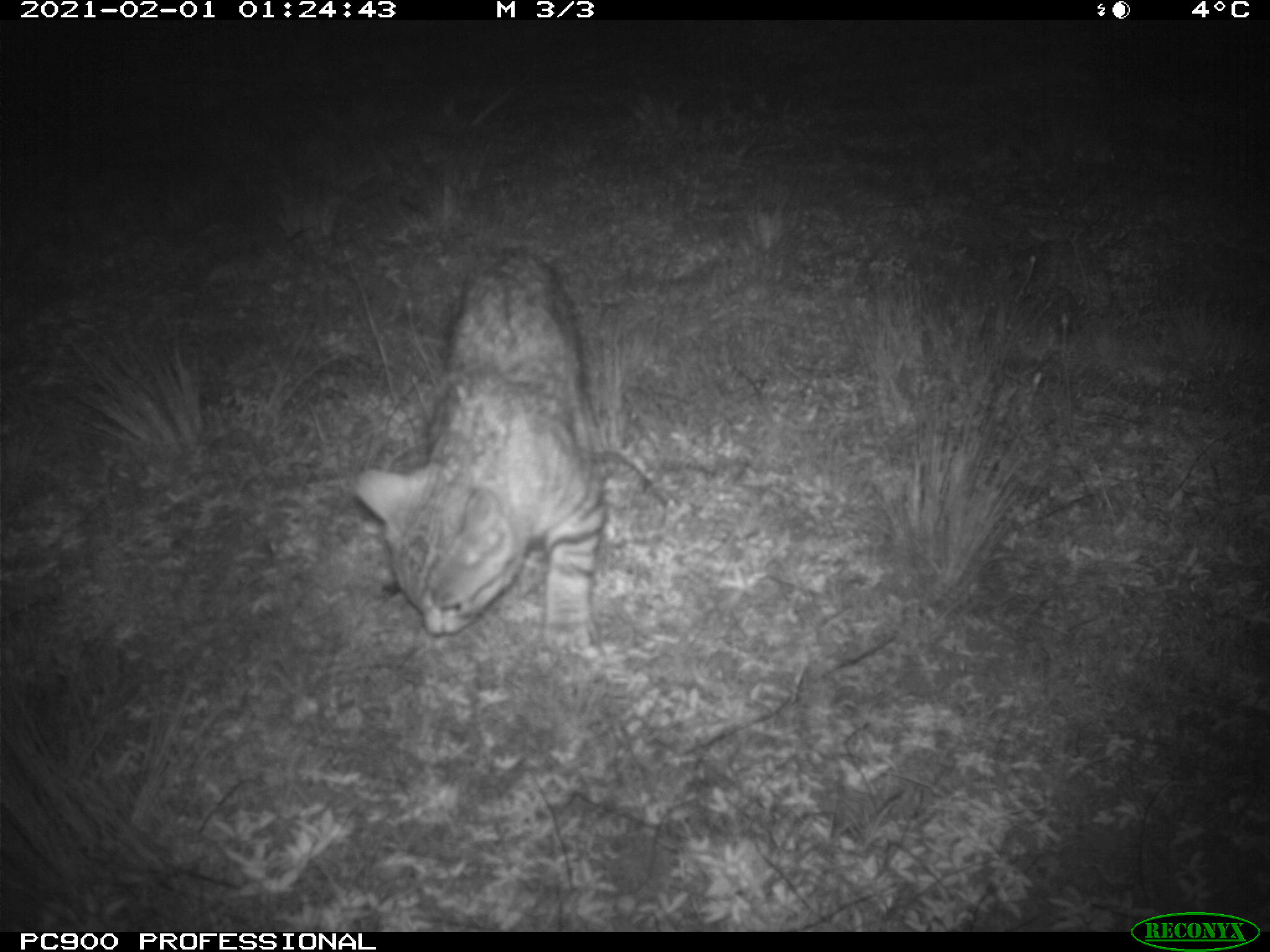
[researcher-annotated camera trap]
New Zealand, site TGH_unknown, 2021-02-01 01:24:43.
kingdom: Animalia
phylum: Chordata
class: Mammalia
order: Carnivora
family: Felidae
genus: Felis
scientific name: Felis catus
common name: domestic cat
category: cat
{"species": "cat (domestic cat) (Felis catus)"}